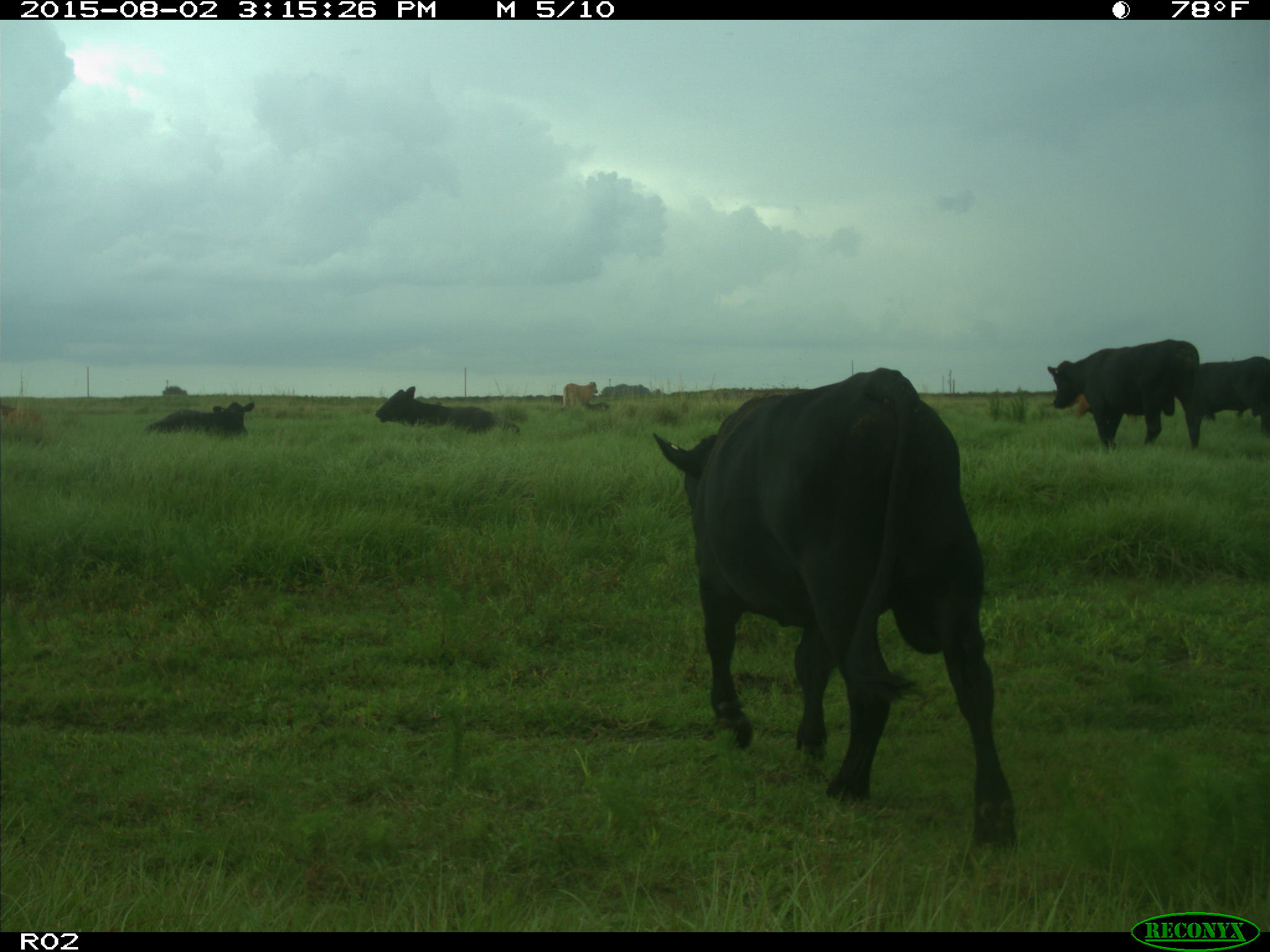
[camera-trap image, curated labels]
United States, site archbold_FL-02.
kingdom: Animalia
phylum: Chordata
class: Mammalia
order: Artiodactyla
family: Bovidae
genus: Bos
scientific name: Bos taurus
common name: domestic cow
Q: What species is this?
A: Bos taurus (domestic cow).